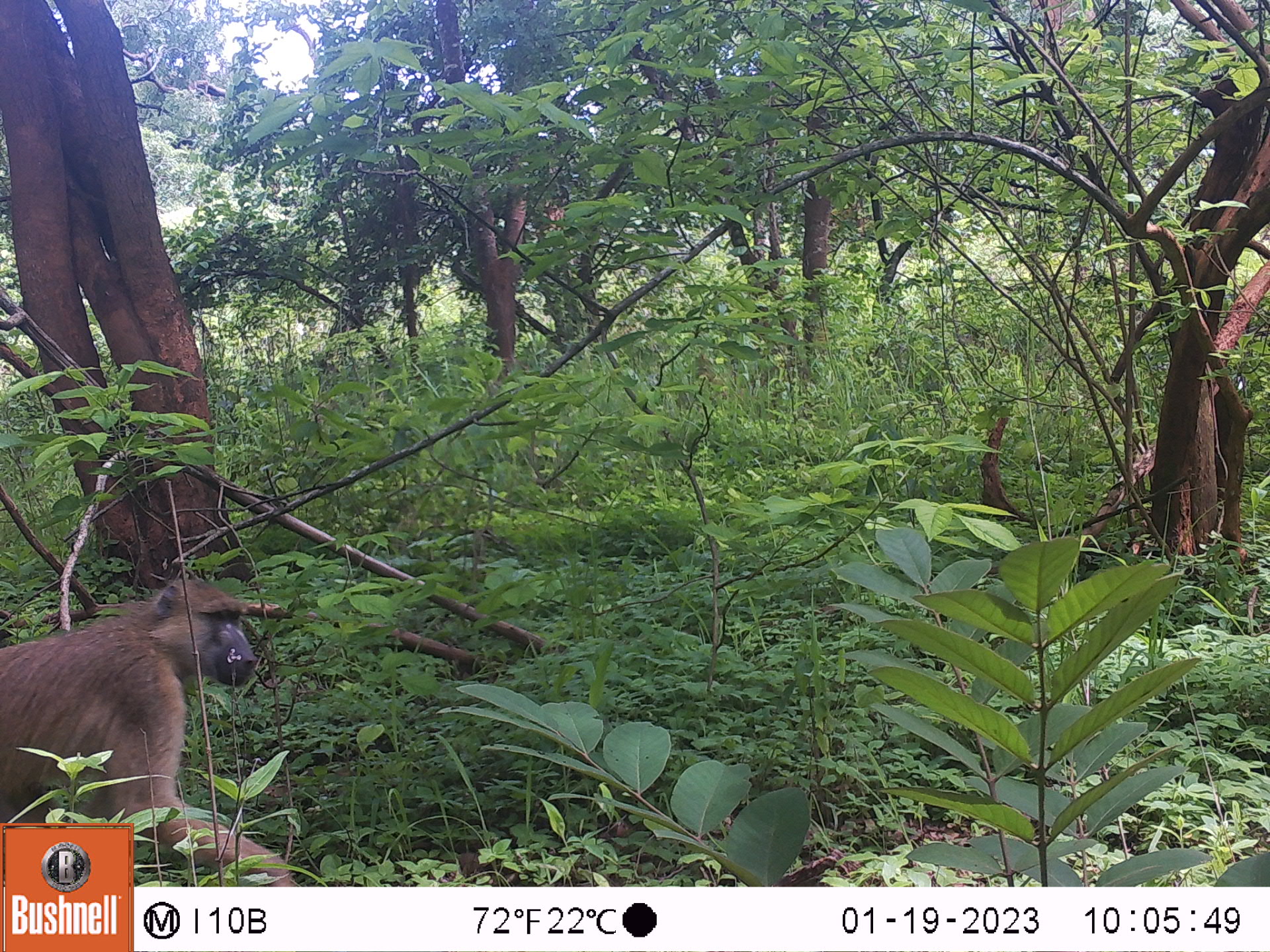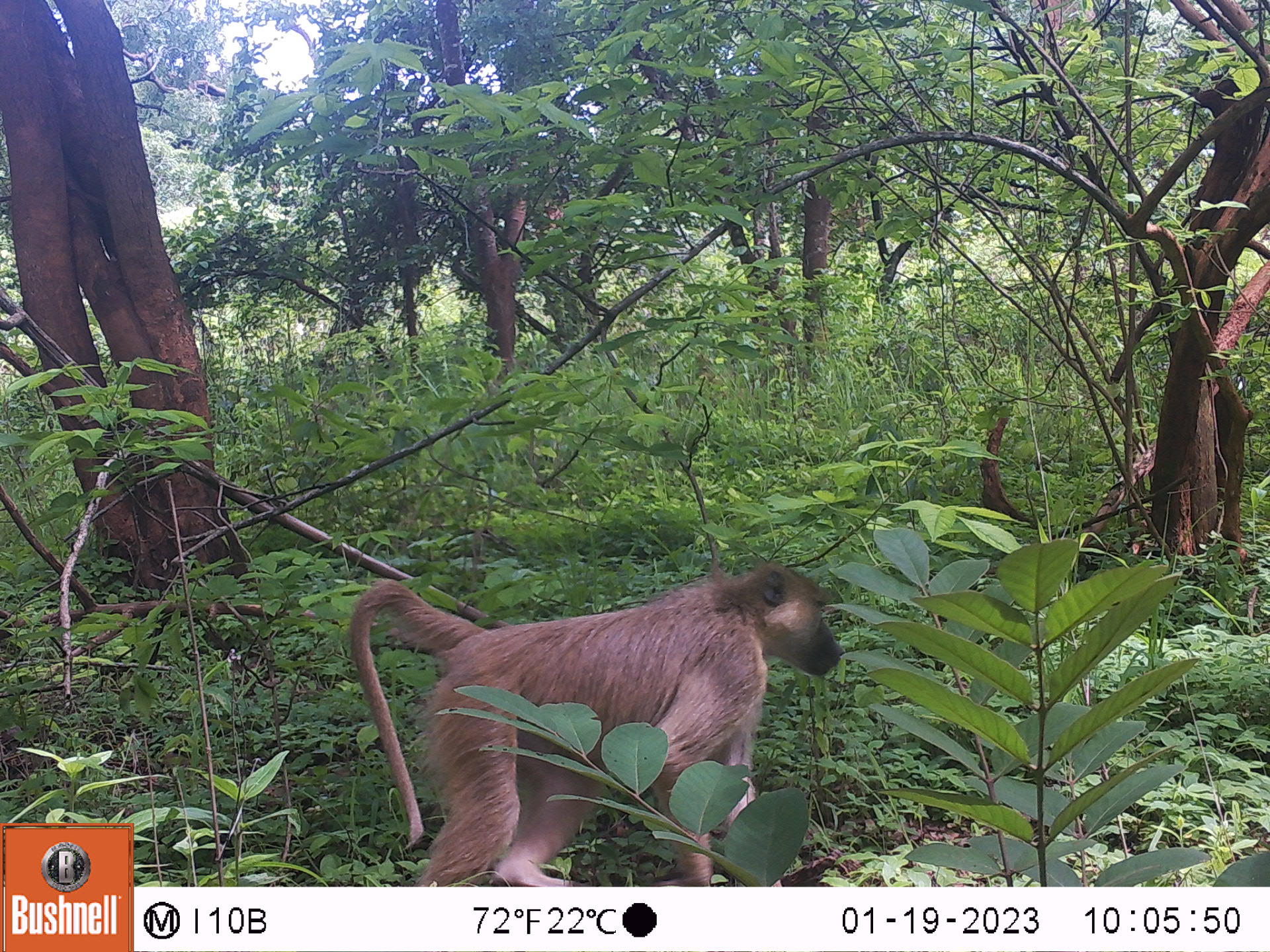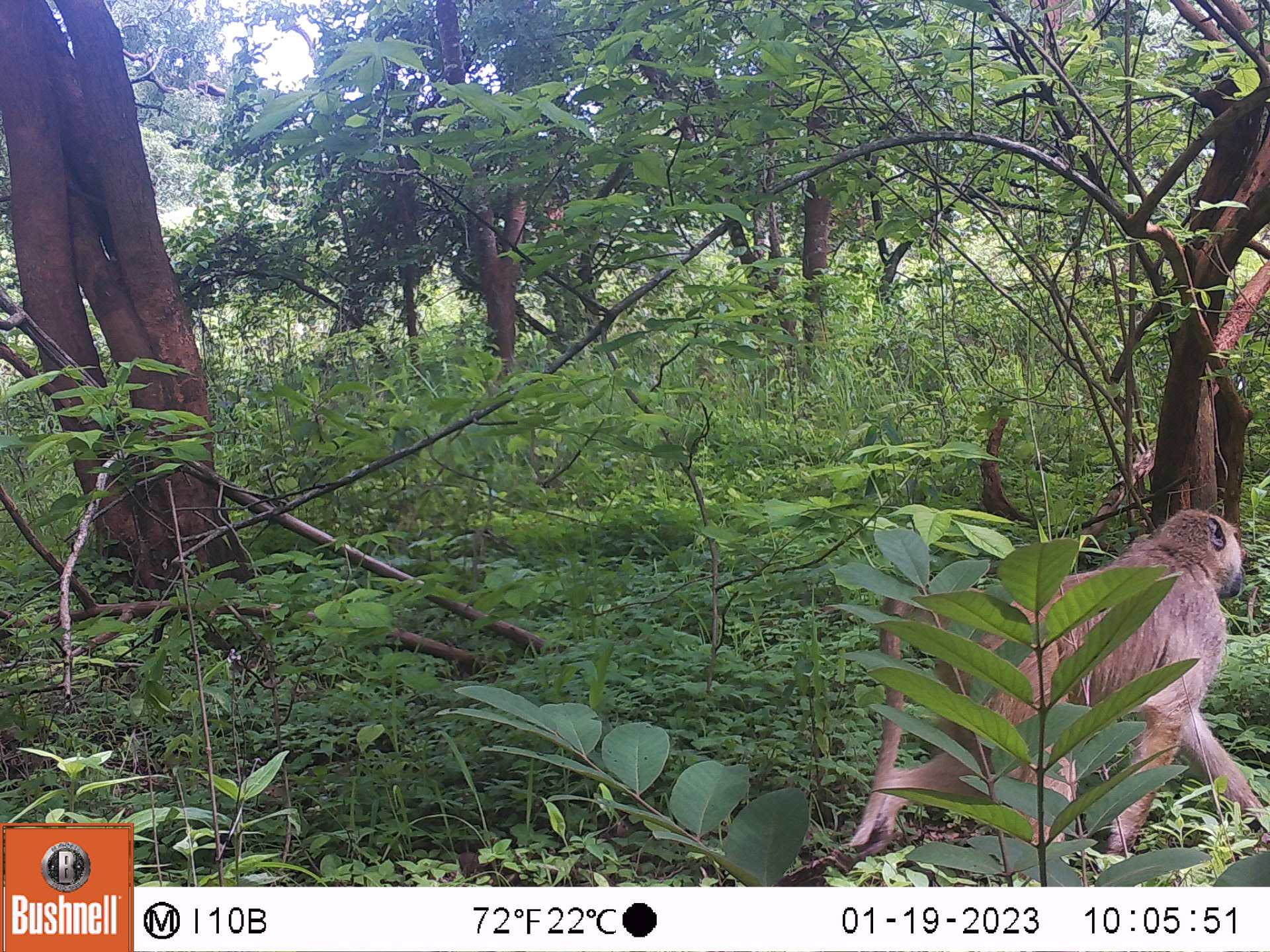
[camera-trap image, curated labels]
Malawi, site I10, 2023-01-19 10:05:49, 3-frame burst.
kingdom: Animalia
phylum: Chordata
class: Mammalia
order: Primates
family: Cercopithecidae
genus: Papio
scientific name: Papio cynocephalus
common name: yellow baboon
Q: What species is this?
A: Yellow baboon (Papio cynocephalus).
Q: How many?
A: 1.